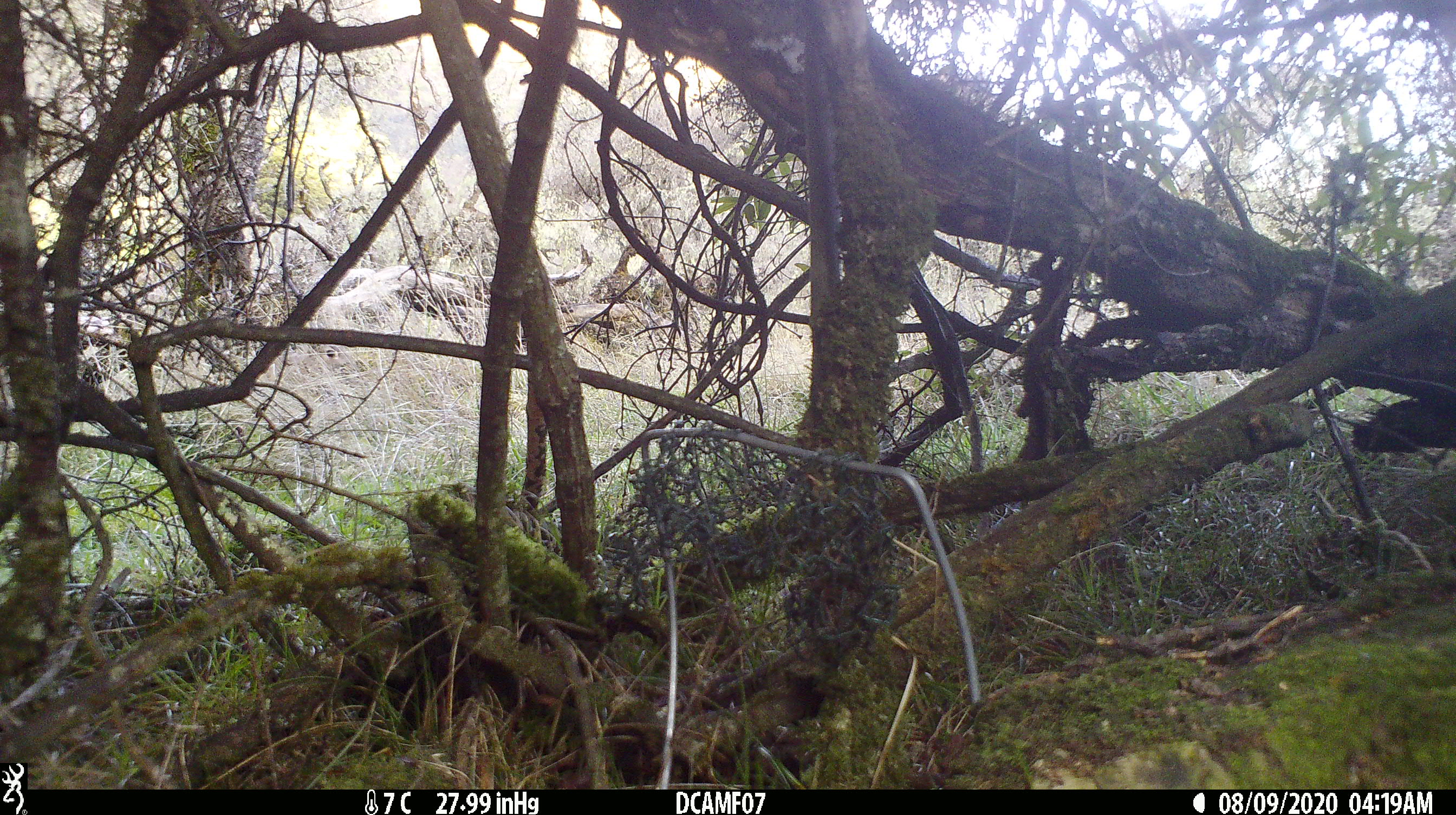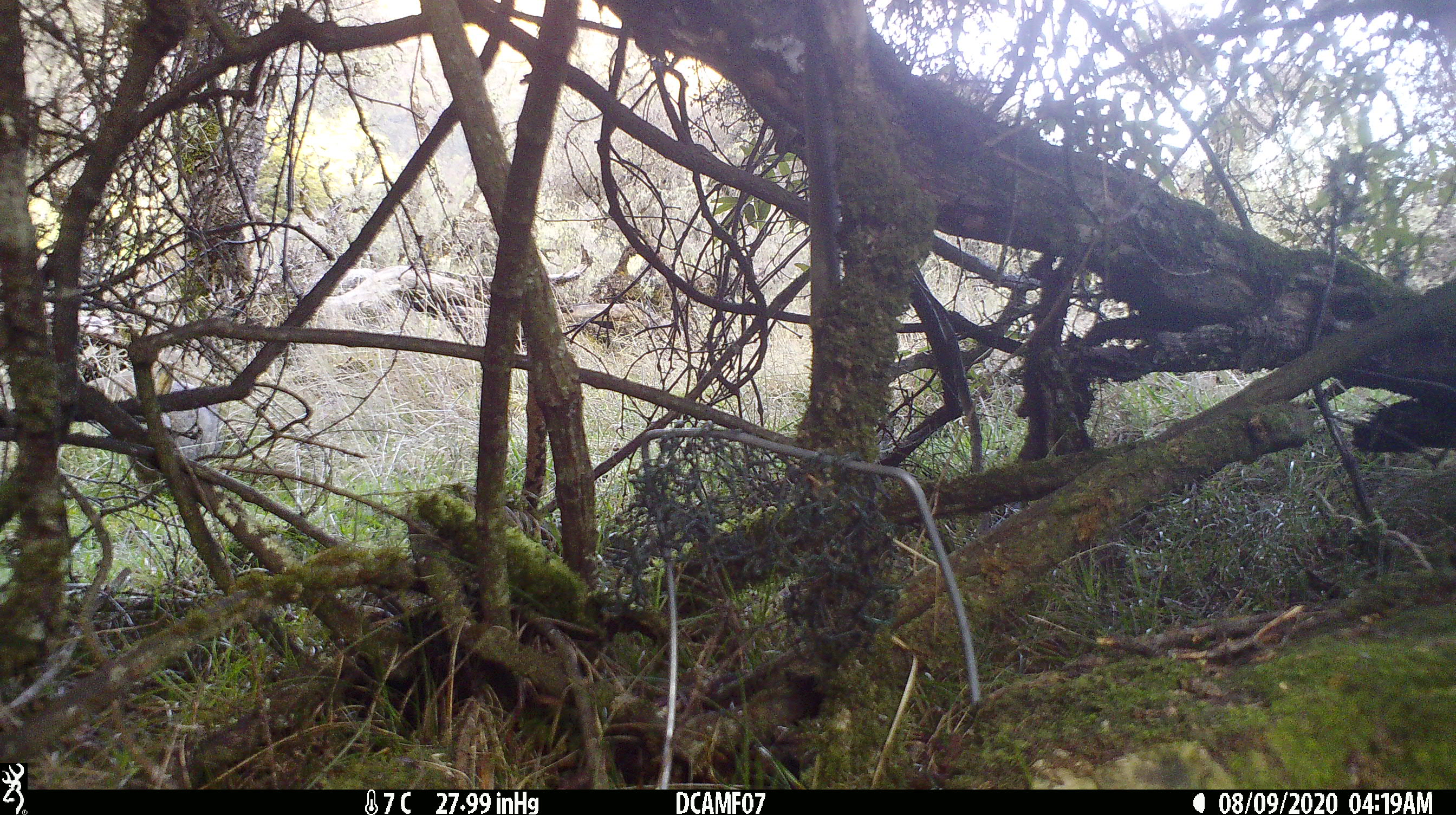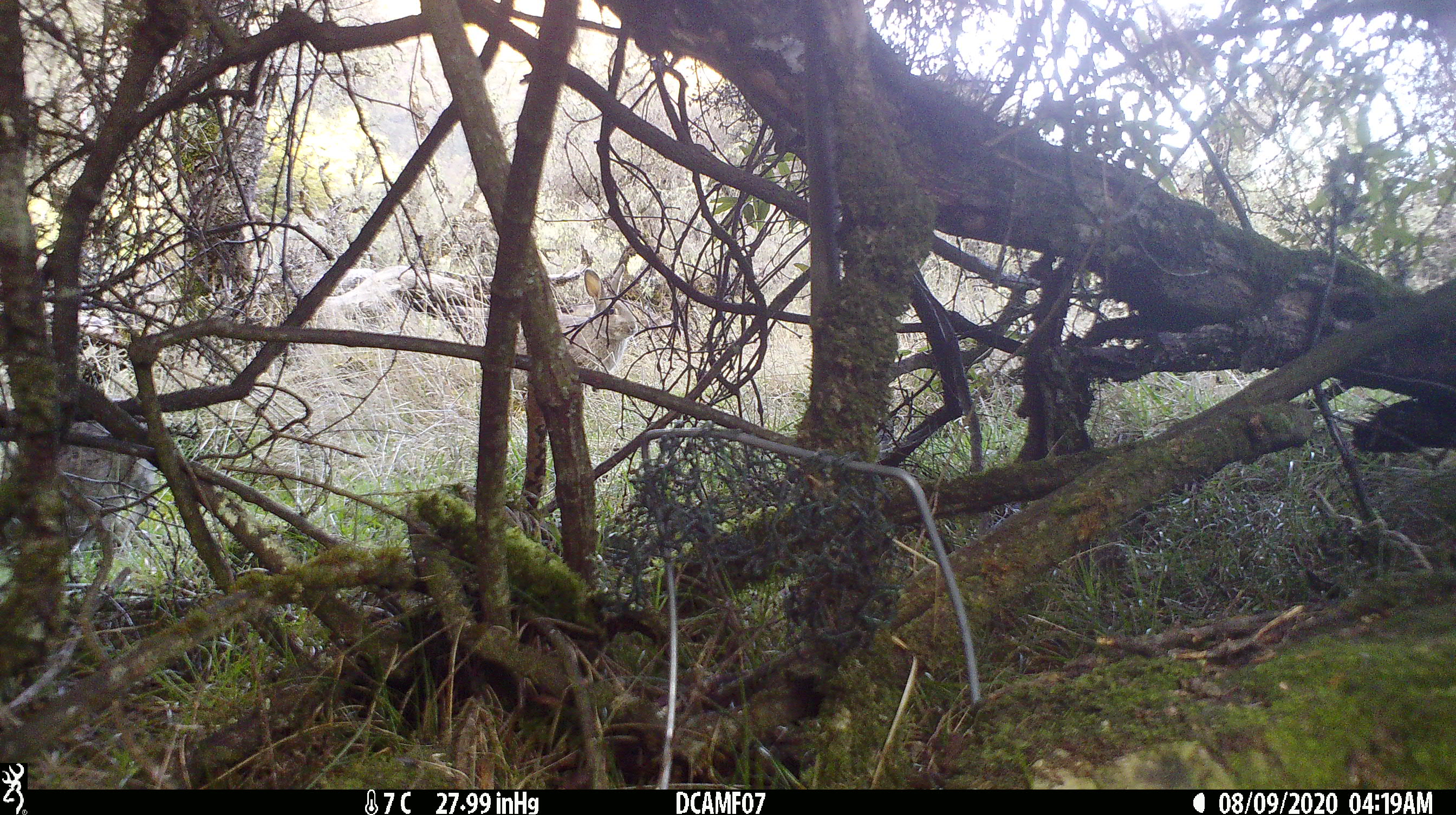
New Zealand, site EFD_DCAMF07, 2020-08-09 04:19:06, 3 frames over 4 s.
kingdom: Animalia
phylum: Chordata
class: Mammalia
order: Lagomorpha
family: Leporidae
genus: Oryctolagus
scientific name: Oryctolagus cuniculus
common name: european rabbit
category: rabbit